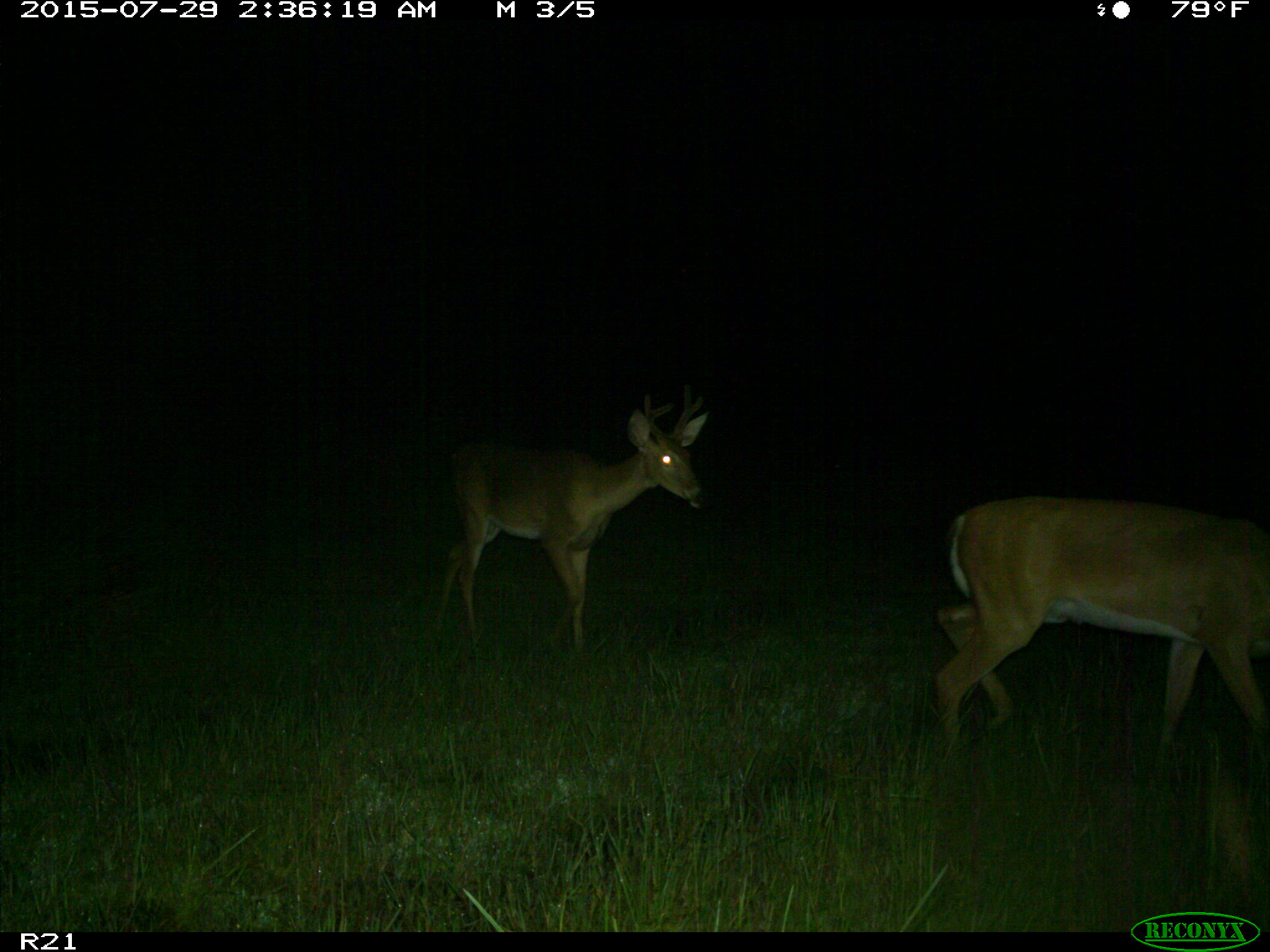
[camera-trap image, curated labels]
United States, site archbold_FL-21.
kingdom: Animalia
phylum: Chordata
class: Mammalia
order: Artiodactyla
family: Cervidae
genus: Odocoileus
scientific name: Odocoileus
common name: deer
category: unidentified deer